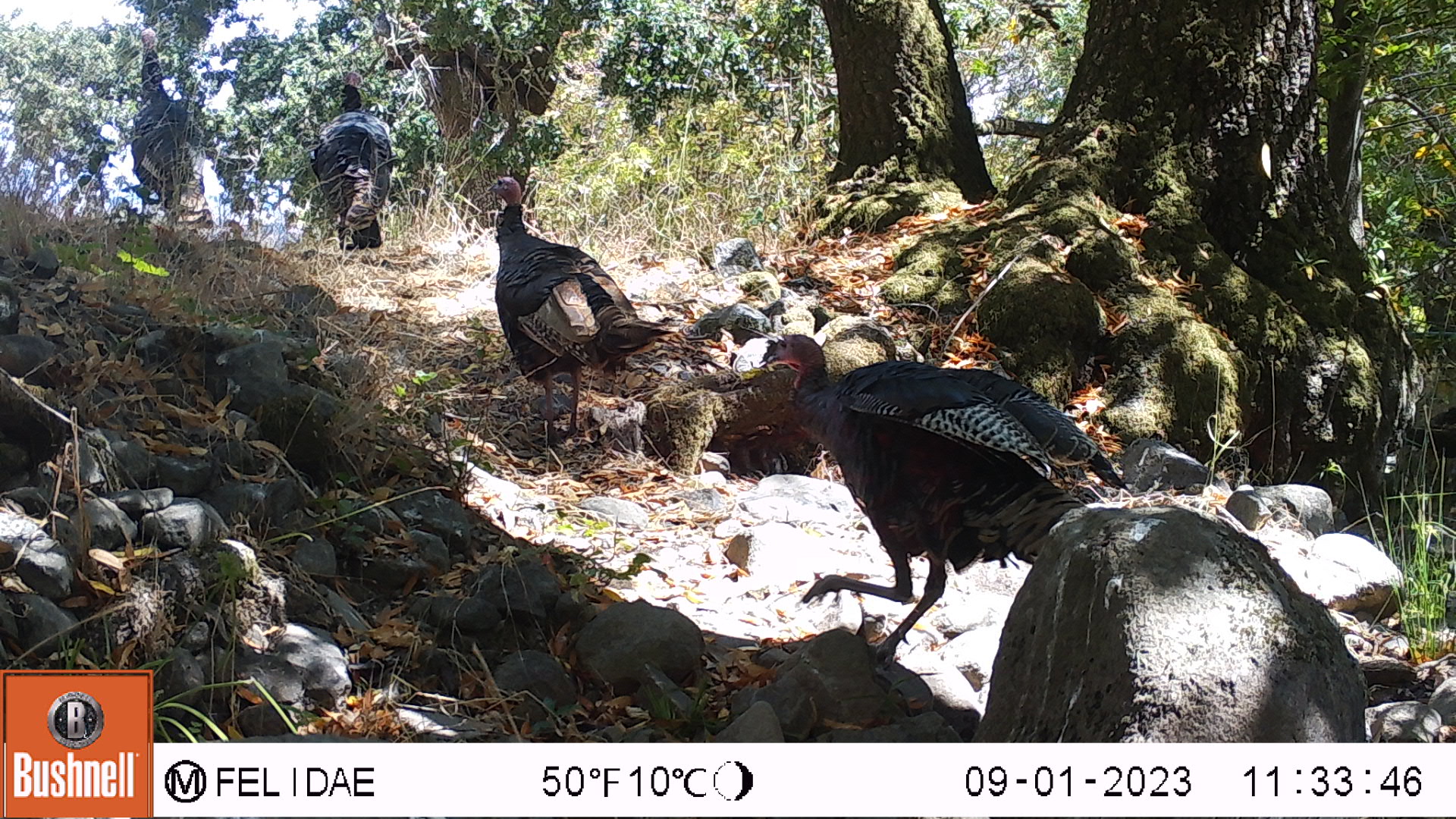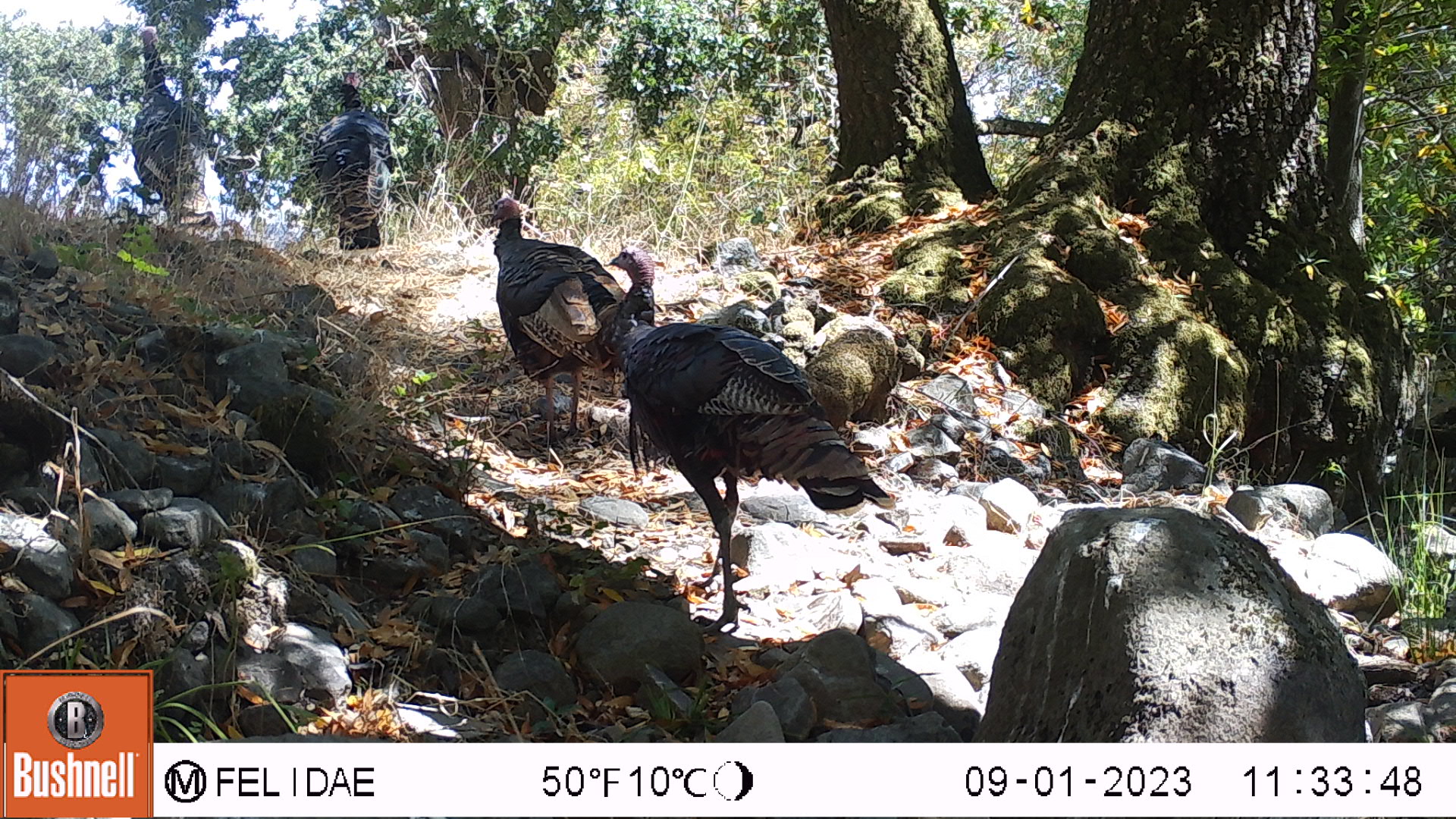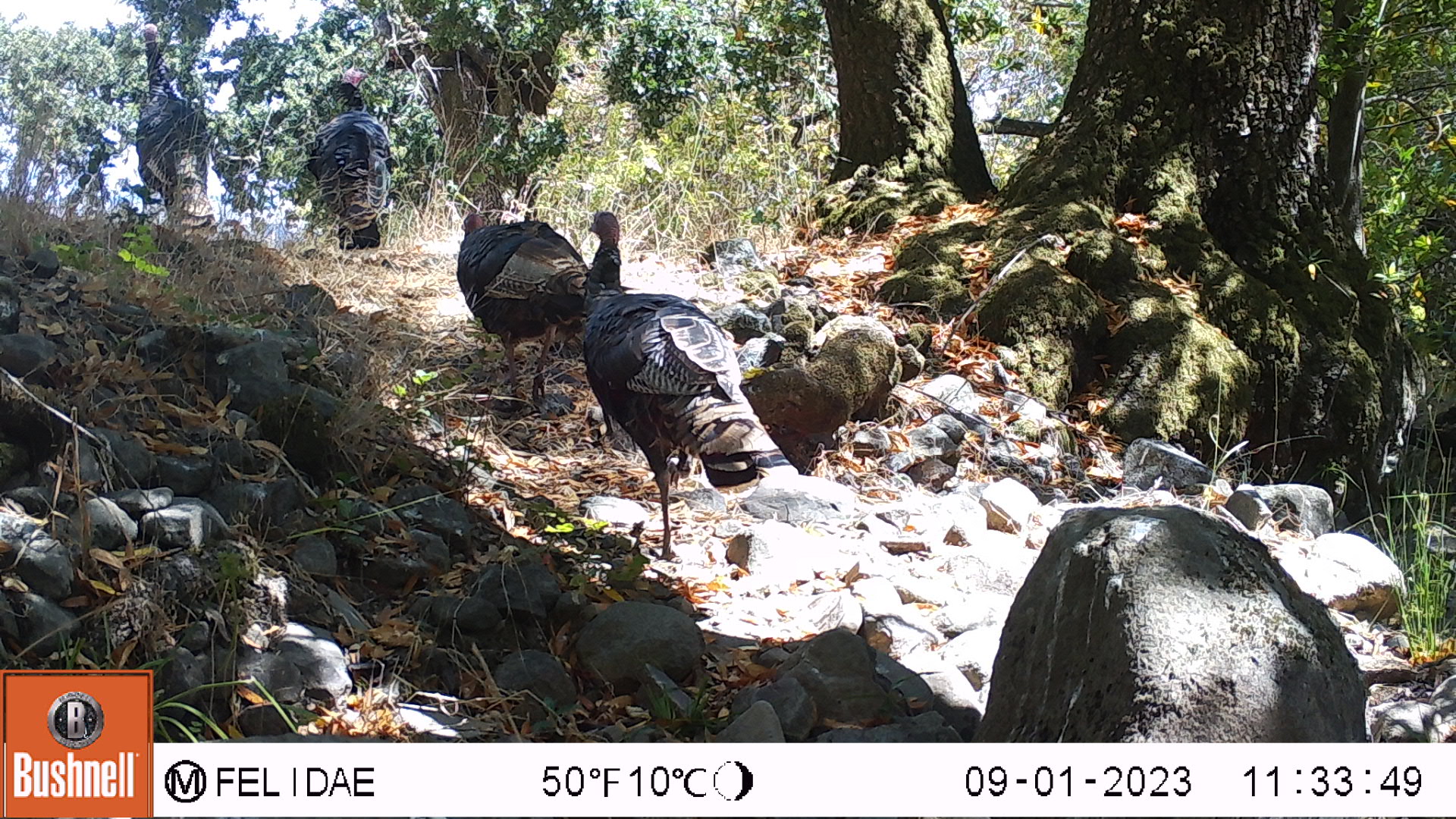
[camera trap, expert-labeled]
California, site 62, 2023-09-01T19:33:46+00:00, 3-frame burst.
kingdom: Animalia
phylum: Chordata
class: Aves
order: Galliformes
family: Phasianidae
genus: Meleagris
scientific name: Meleagris gallopavo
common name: turkey